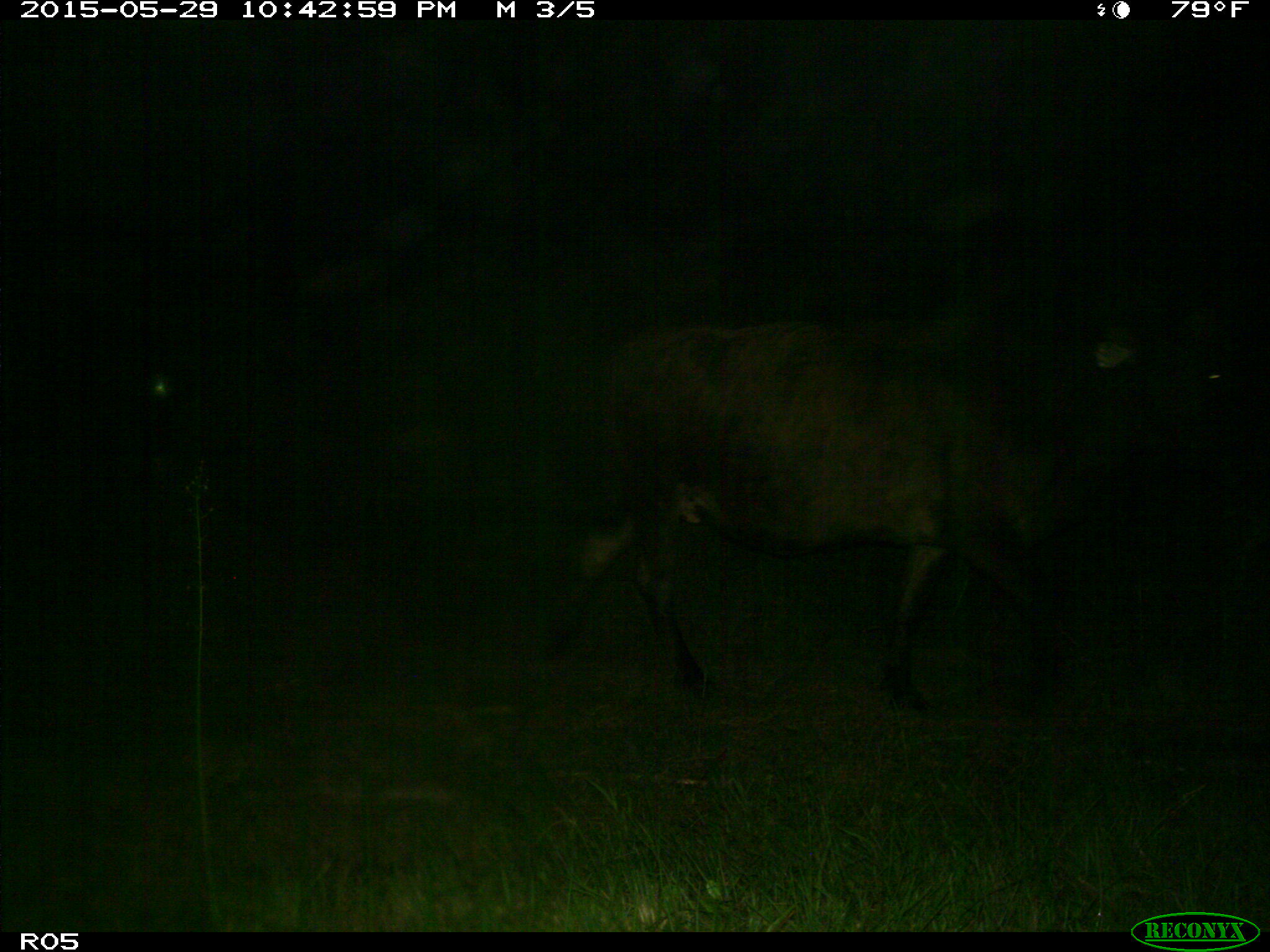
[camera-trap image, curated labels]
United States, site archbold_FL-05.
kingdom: Animalia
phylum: Chordata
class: Mammalia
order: Artiodactyla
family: Bovidae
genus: Bos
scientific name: Bos taurus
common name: domestic cow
Bos taurus (domestic cow).